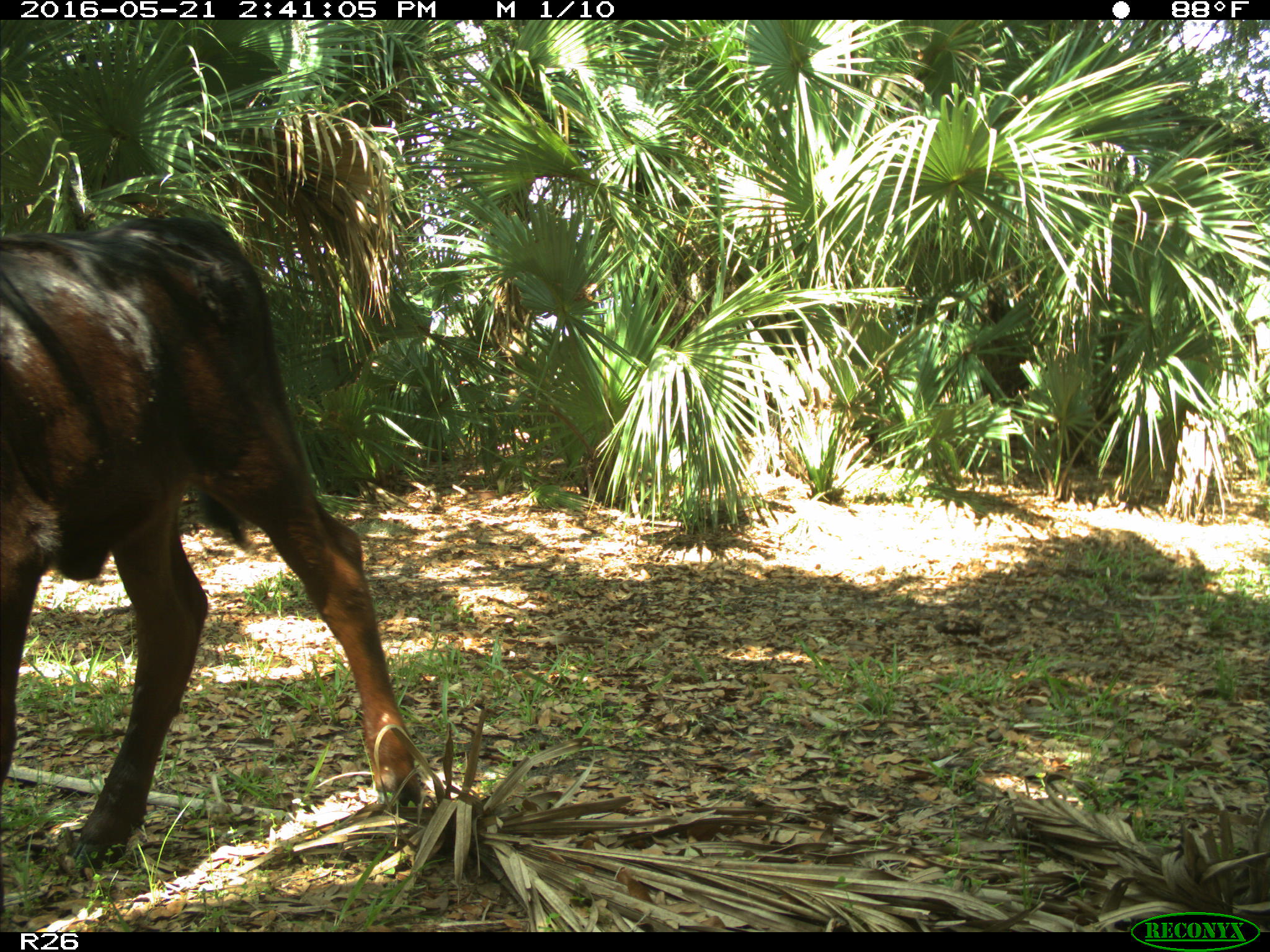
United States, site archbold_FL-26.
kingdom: Animalia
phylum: Chordata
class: Mammalia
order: Artiodactyla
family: Bovidae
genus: Bos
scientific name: Bos taurus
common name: domestic cow